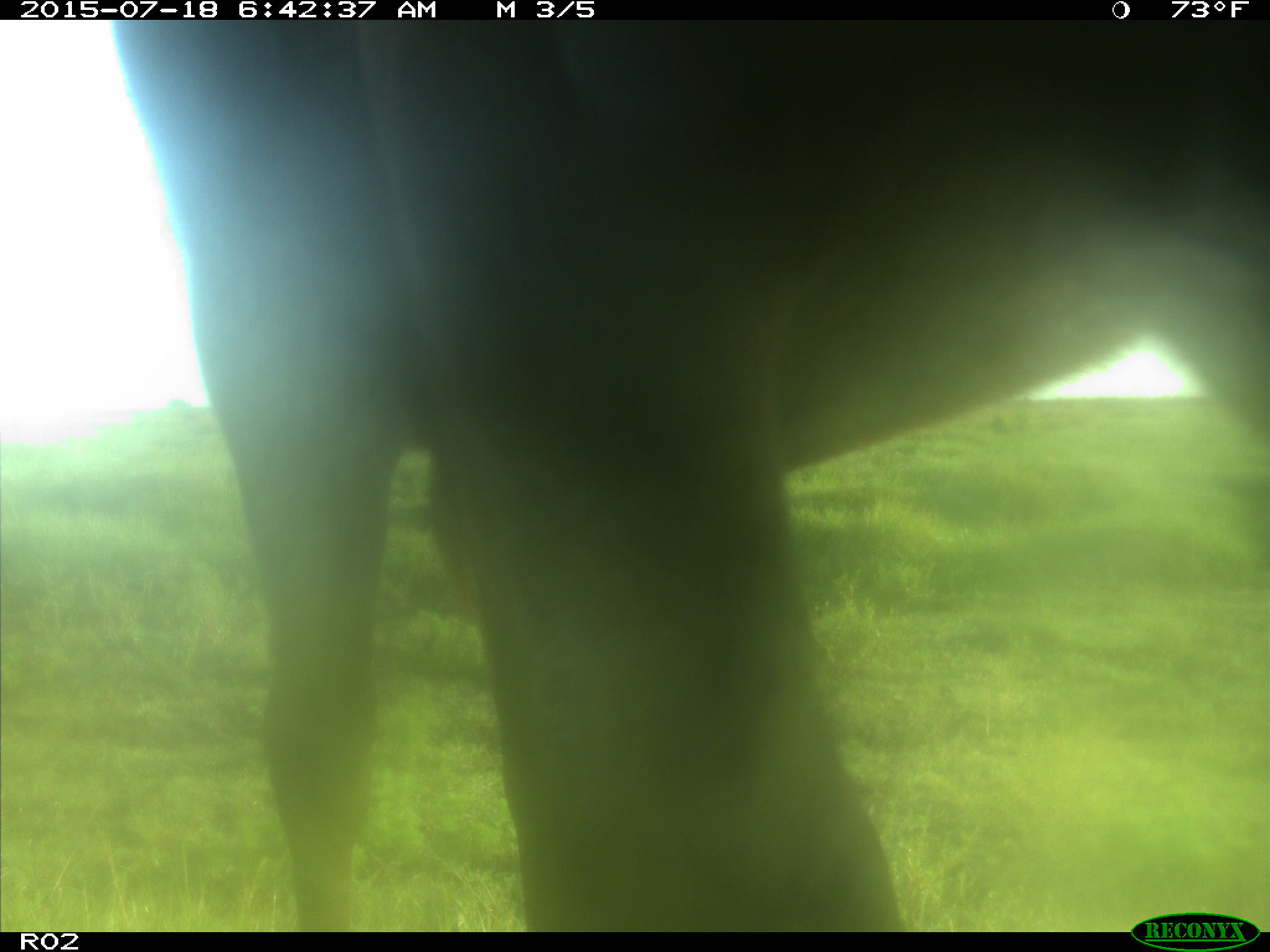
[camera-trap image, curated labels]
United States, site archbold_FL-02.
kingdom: Animalia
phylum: Chordata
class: Mammalia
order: Artiodactyla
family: Bovidae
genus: Bos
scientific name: Bos taurus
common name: domestic cow